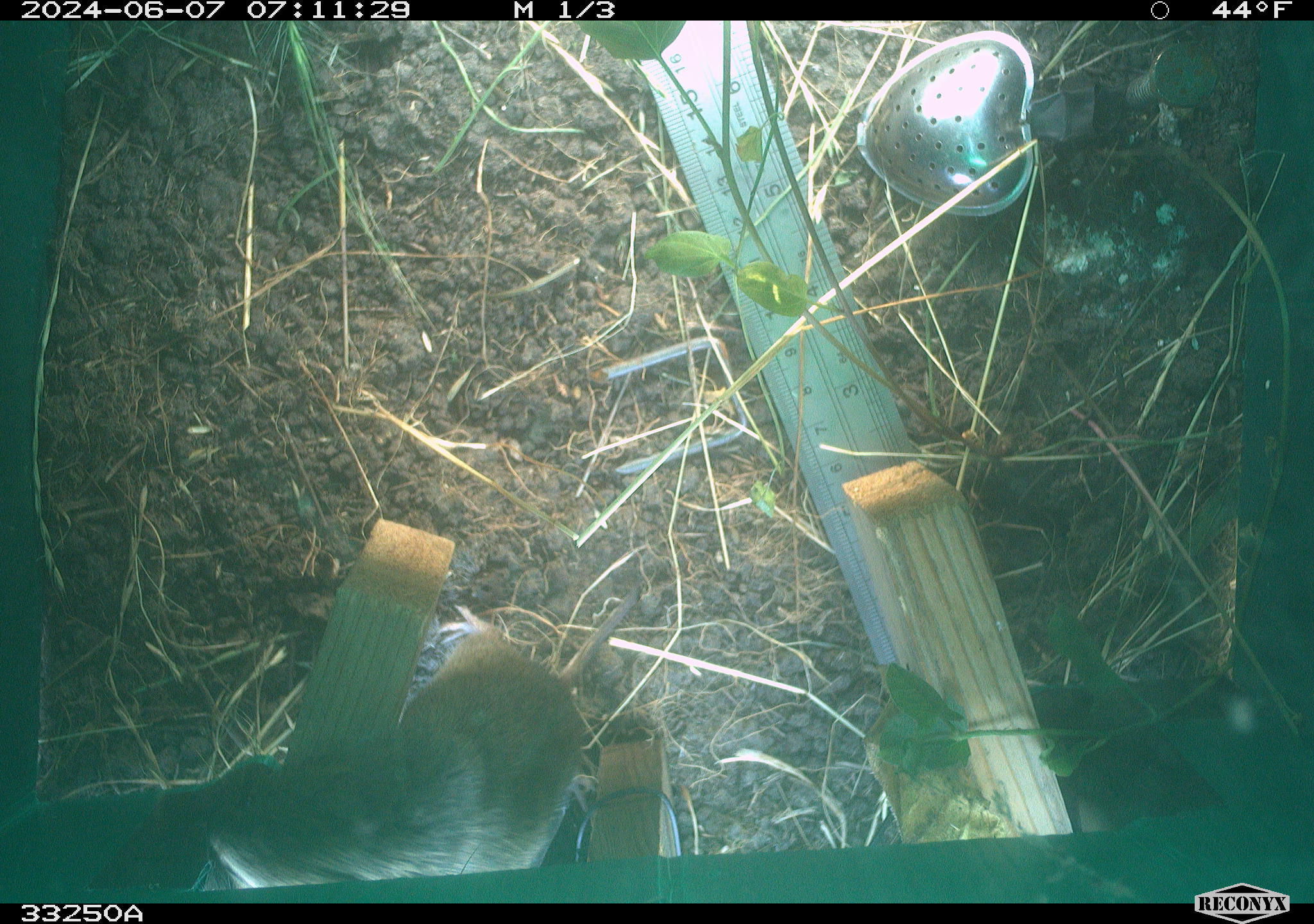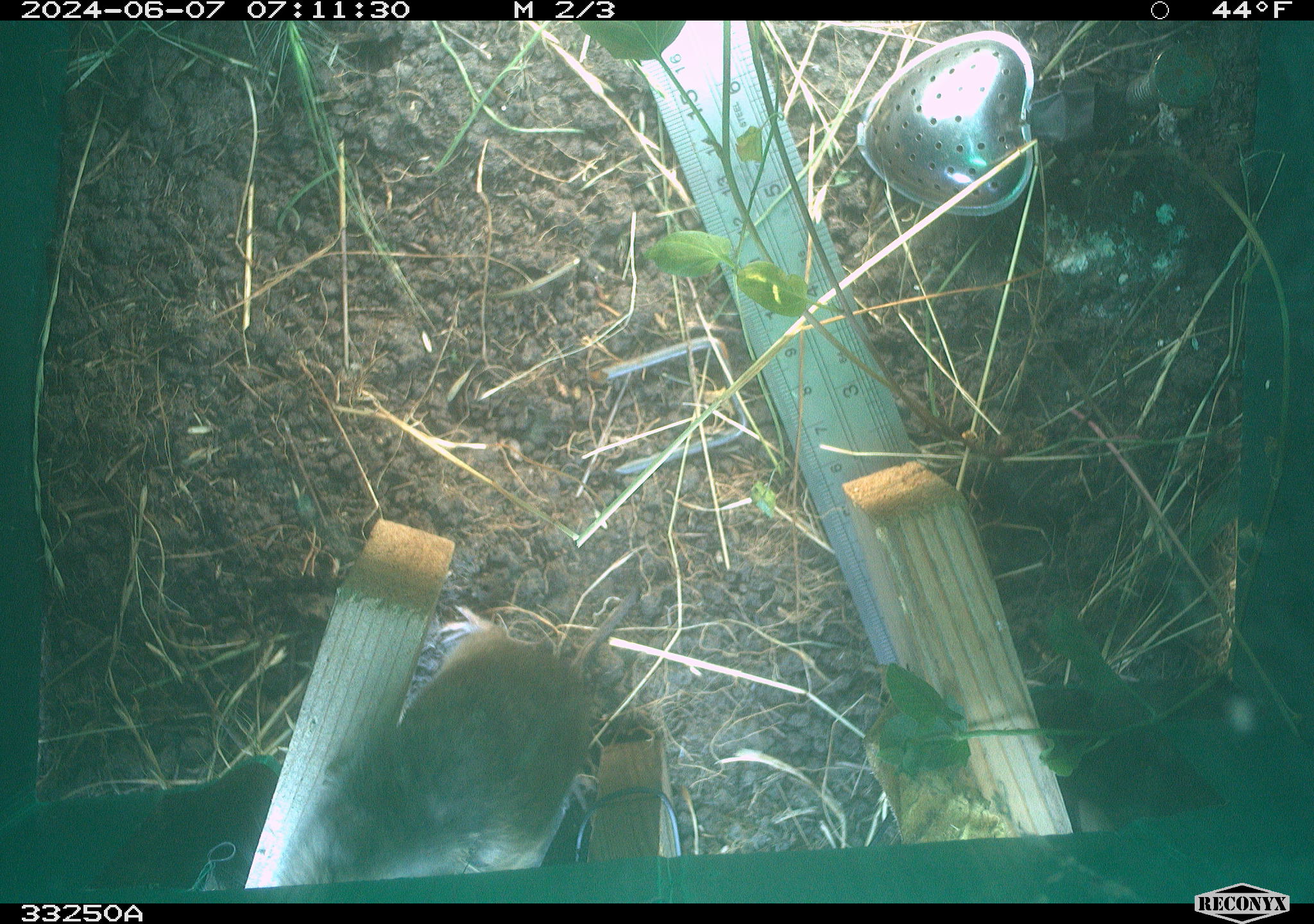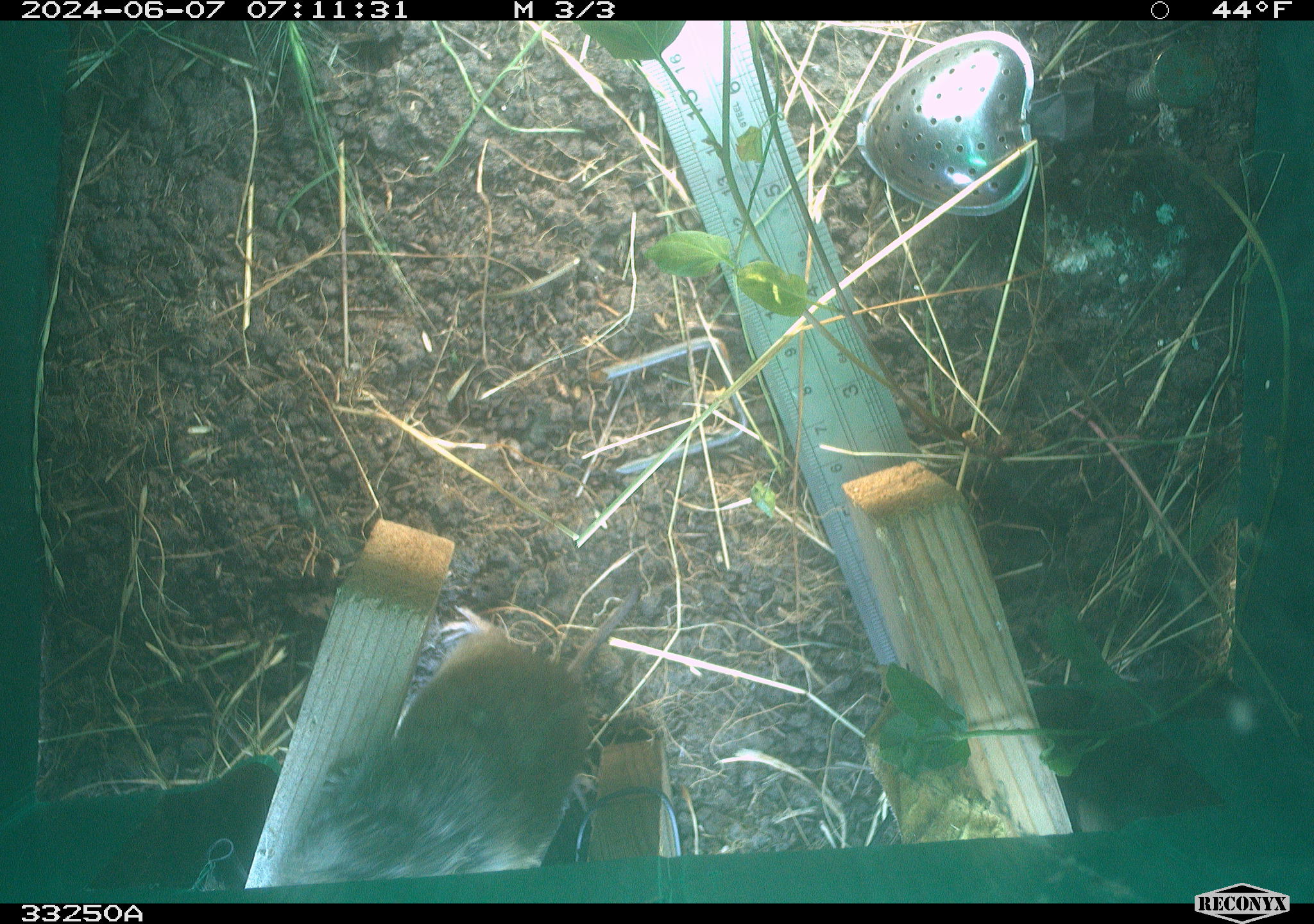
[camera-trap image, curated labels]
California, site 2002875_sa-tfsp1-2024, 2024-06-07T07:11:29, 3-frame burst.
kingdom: Animalia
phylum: Chordata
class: Mammalia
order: Rodentia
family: Cricetidae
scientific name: Arvicolinae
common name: voles, lemmings, and muskrats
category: arvicolinae subfamily